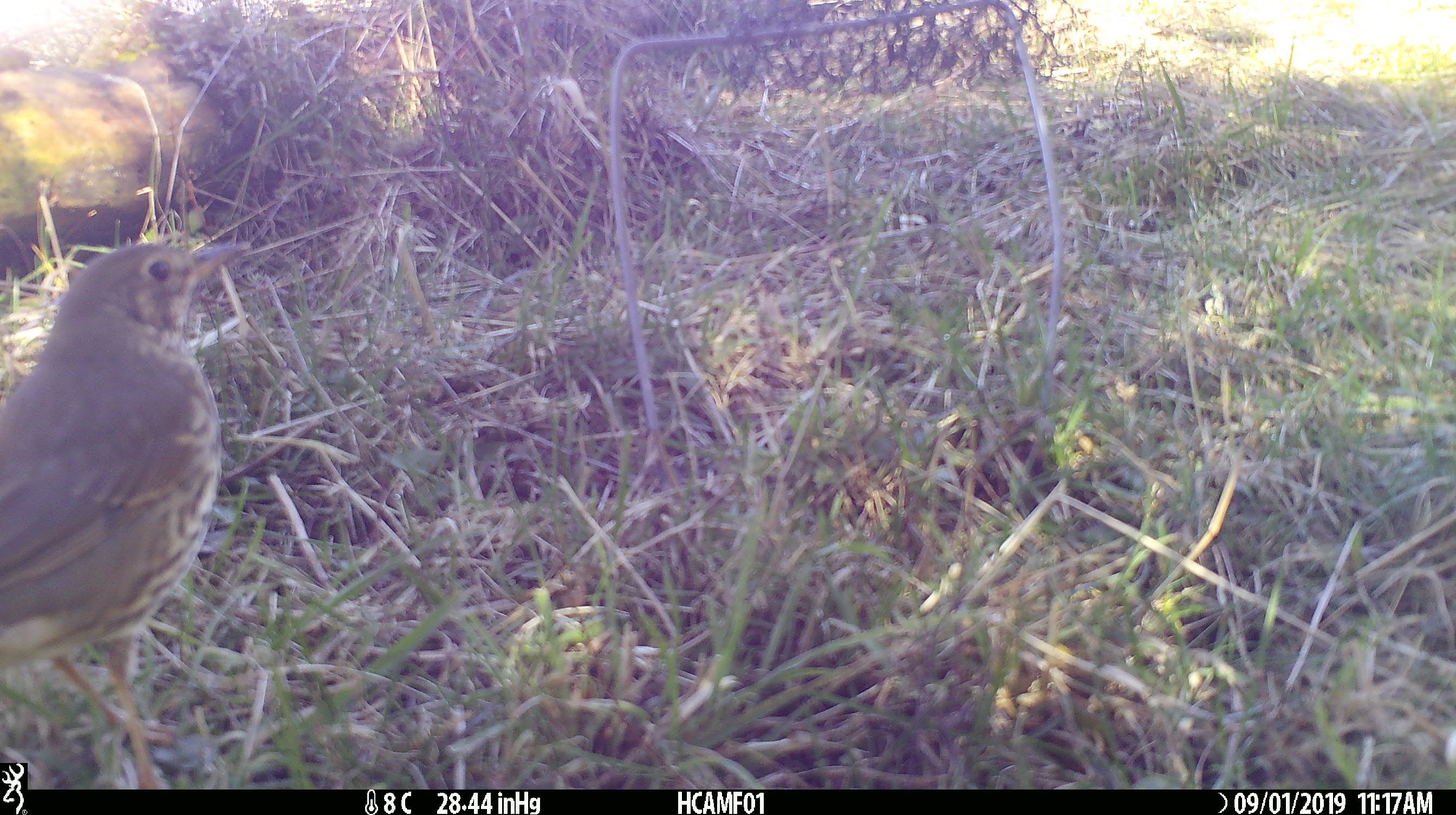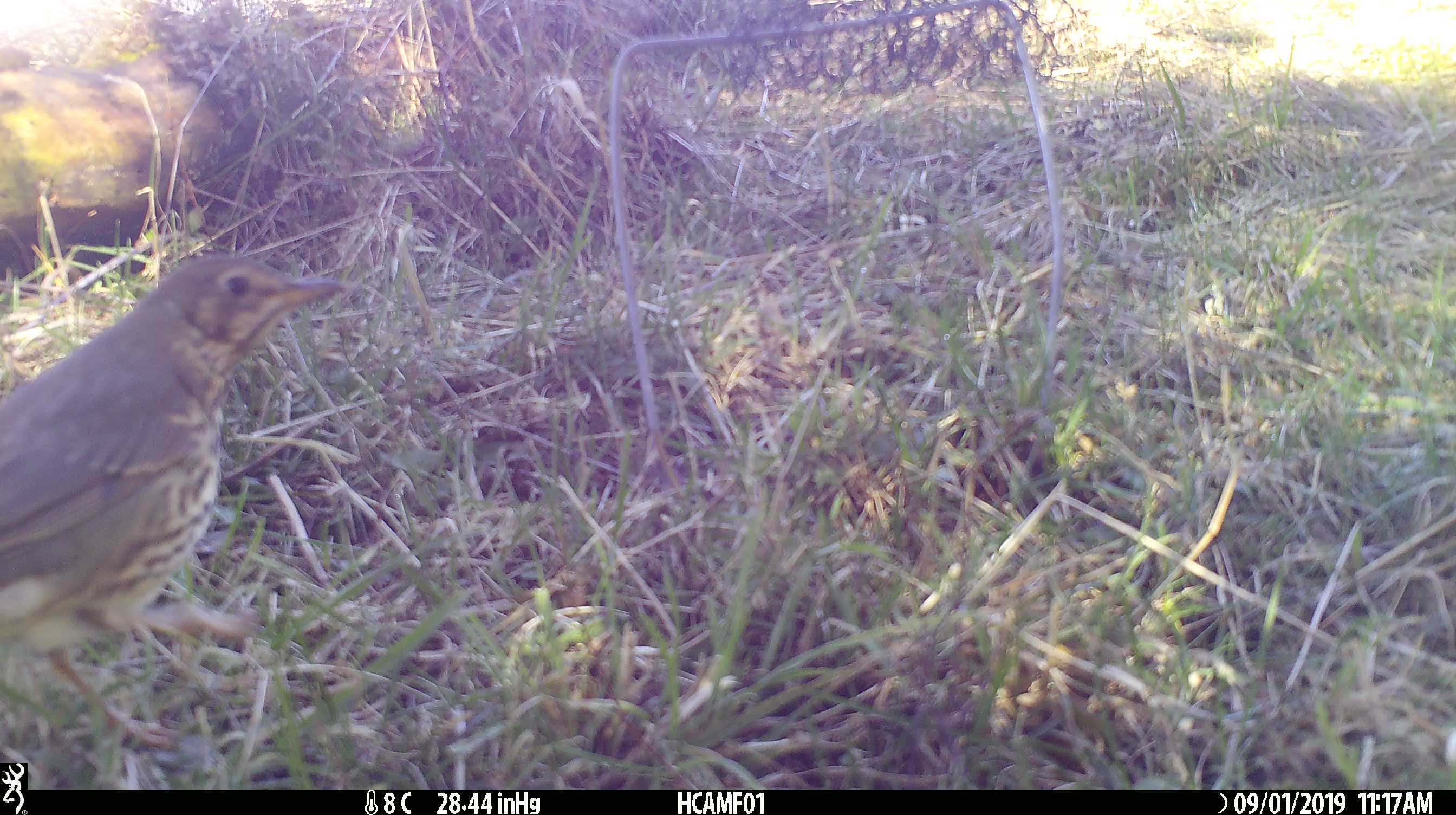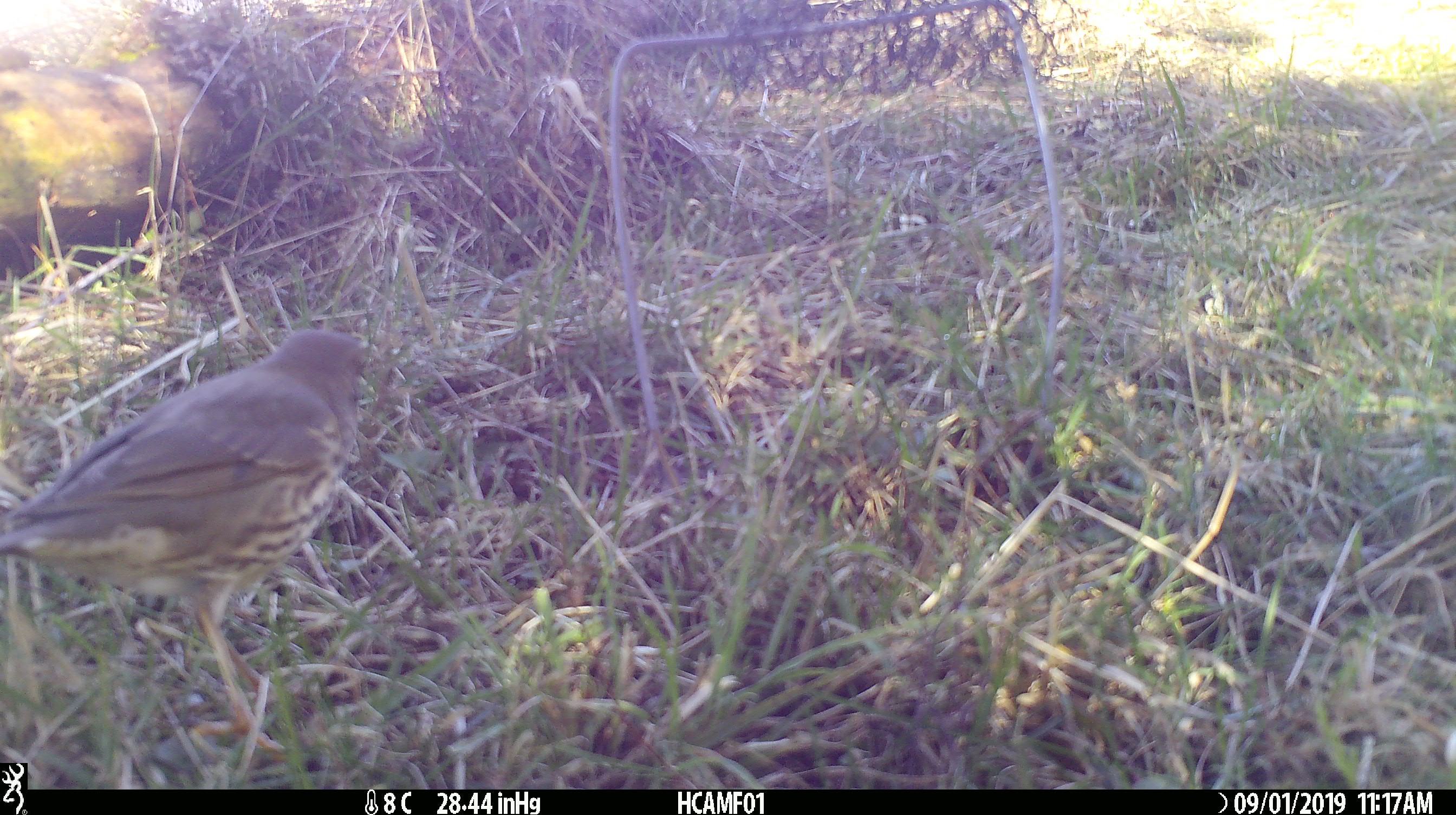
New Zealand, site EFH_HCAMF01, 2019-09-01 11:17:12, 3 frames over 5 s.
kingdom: Animalia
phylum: Chordata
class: Aves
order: Passeriformes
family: Turdidae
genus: Turdus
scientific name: Turdus philomelos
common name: song thrush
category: thrush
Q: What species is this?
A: Thrush (song thrush) (Turdus philomelos).